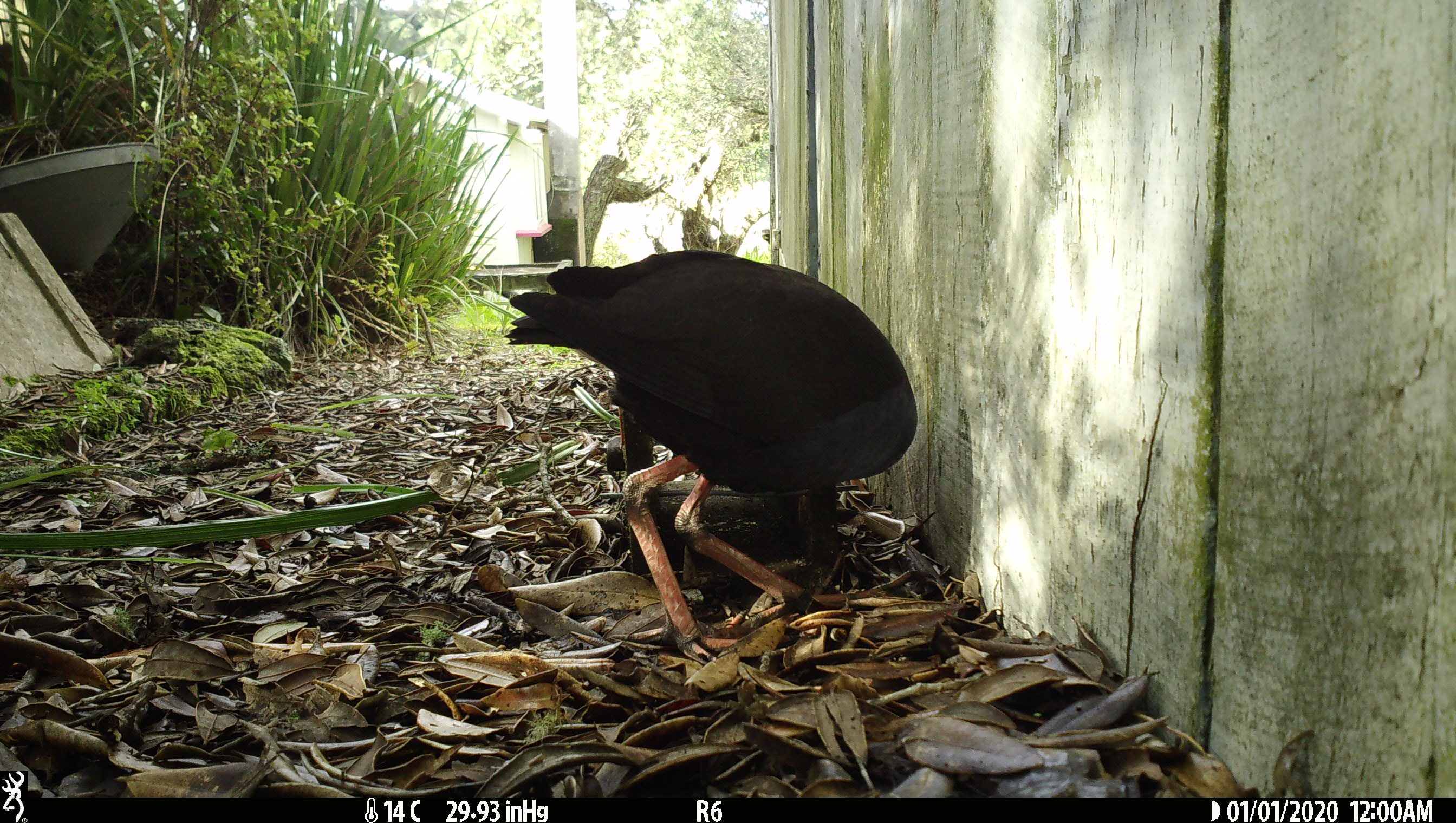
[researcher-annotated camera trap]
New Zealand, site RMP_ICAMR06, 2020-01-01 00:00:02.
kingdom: Animalia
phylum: Chordata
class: Aves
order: Gruiformes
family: Rallidae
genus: Porphyrio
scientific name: Porphyrio melanotus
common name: australasian swamphen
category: pukeko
Pukeko (australasian swamphen) (Porphyrio melanotus).